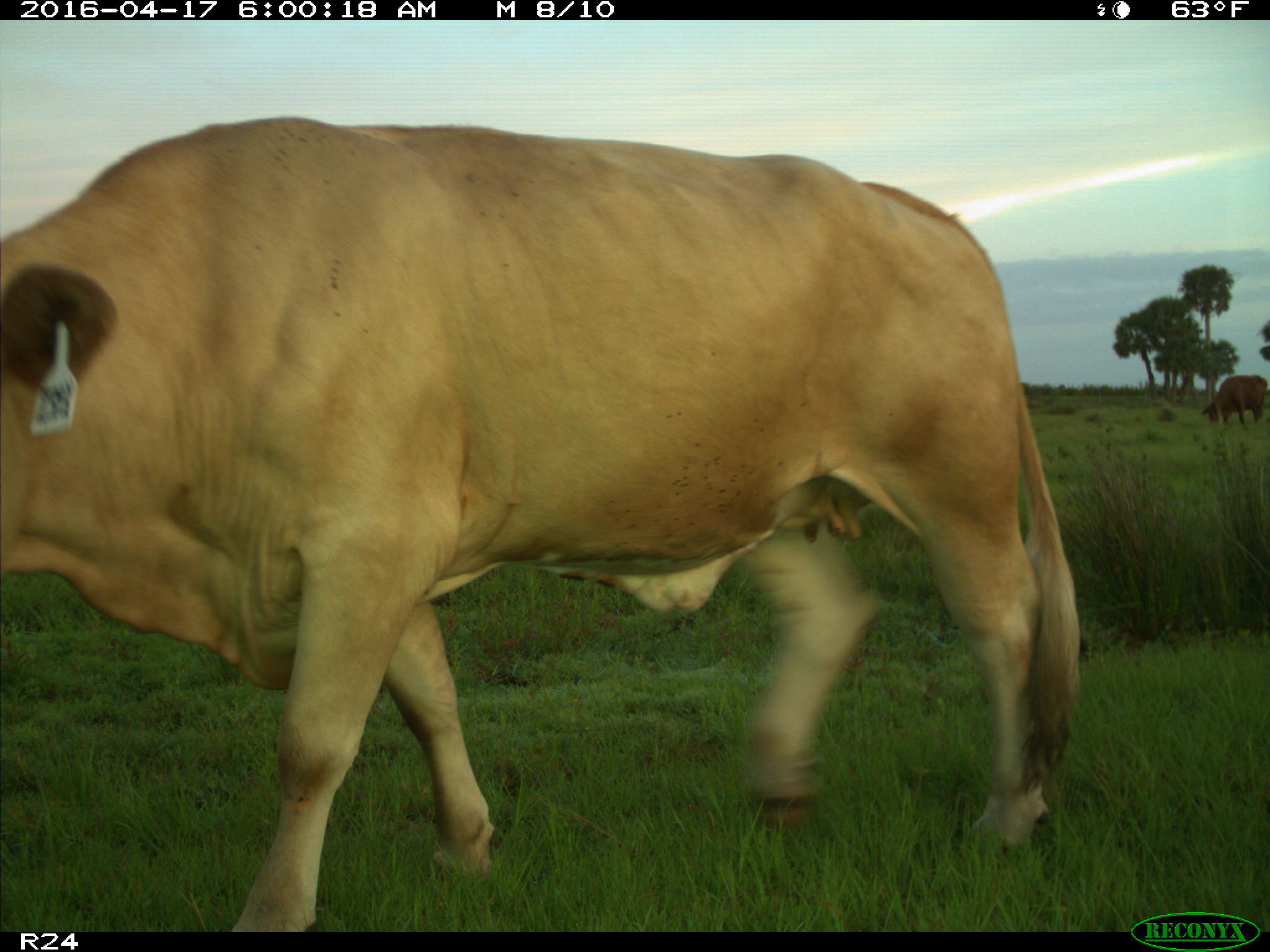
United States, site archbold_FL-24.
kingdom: Animalia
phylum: Chordata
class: Mammalia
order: Artiodactyla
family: Bovidae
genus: Bos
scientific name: Bos taurus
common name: domestic cow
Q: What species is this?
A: Bos taurus (domestic cow).